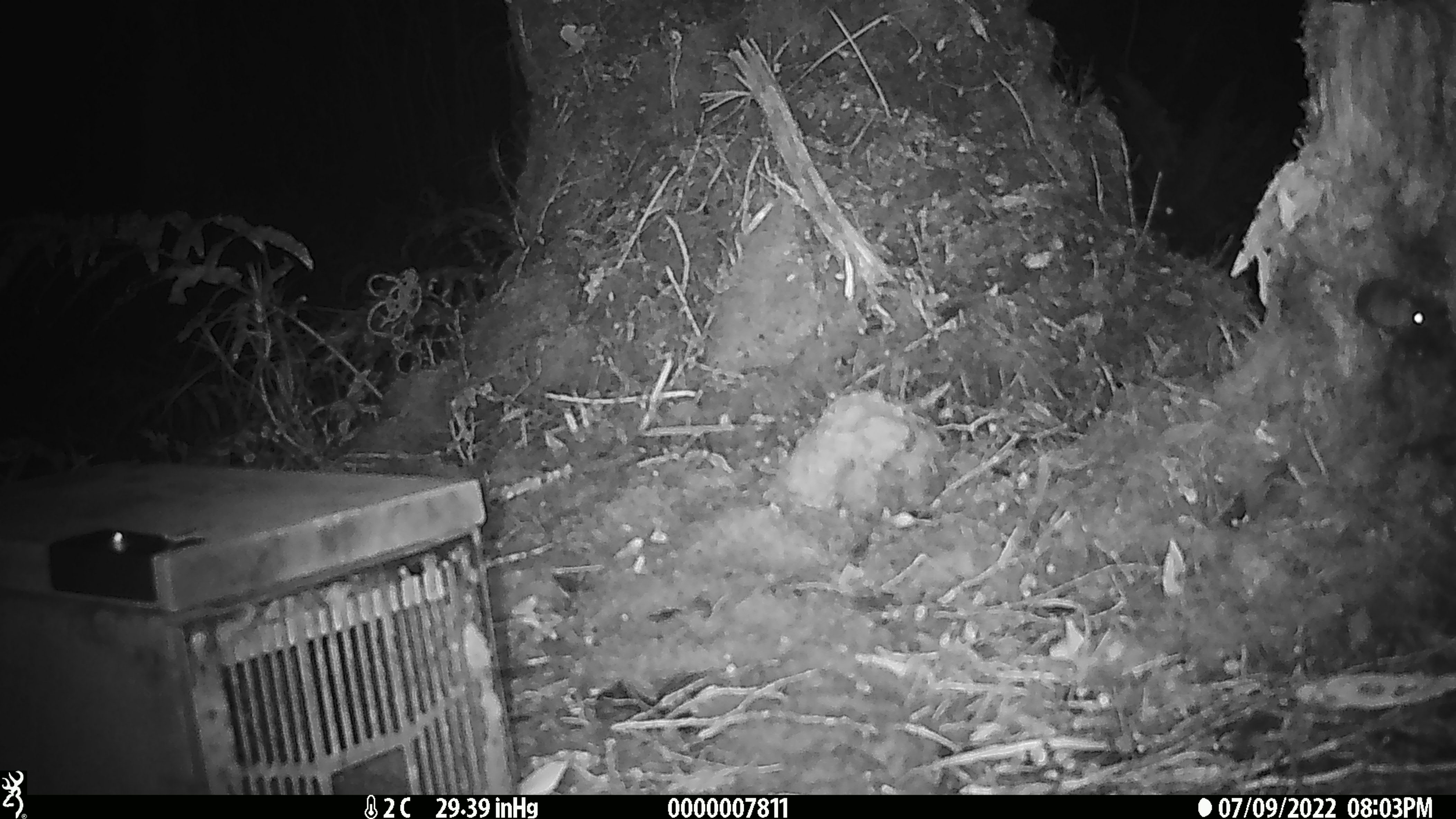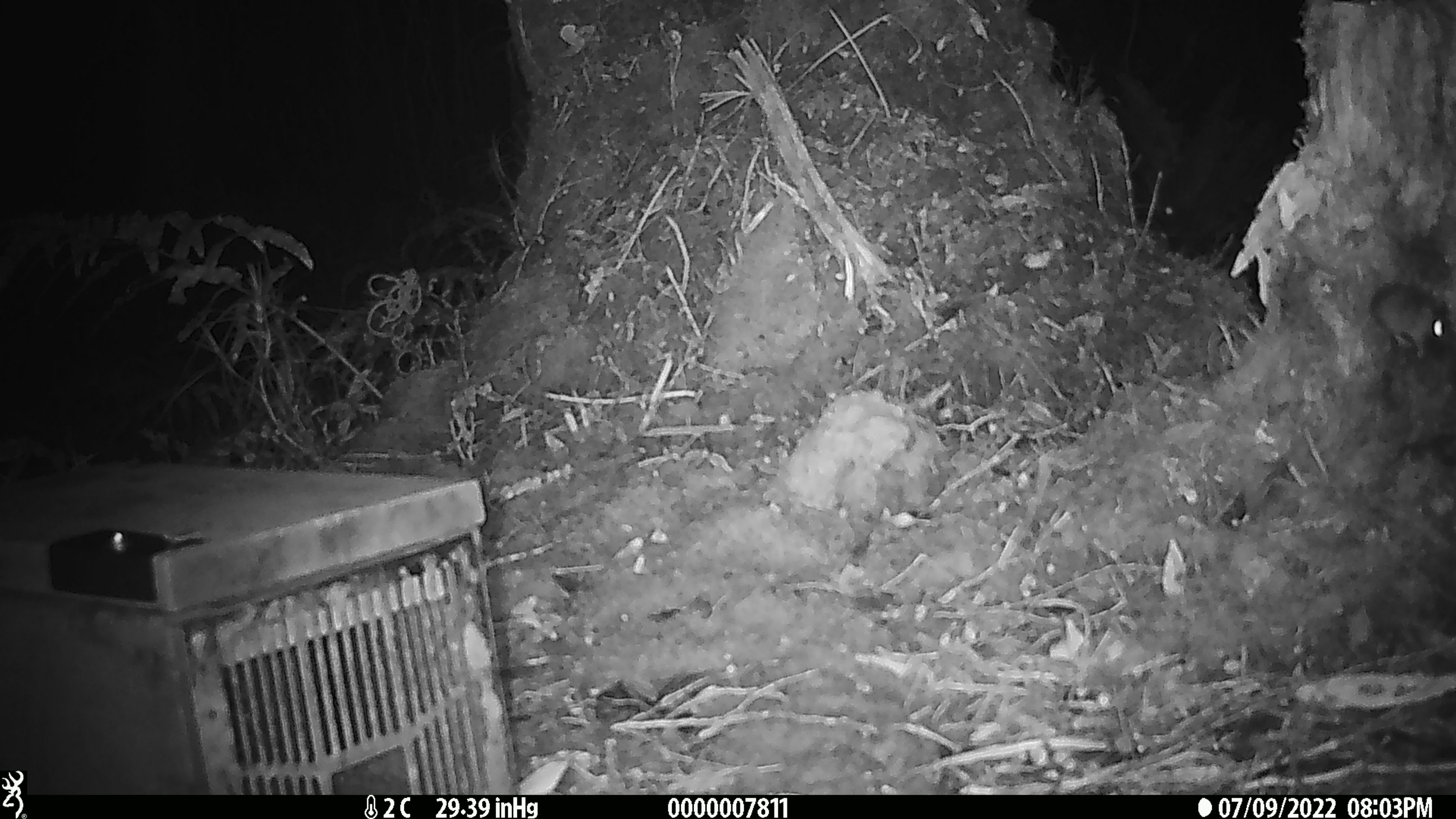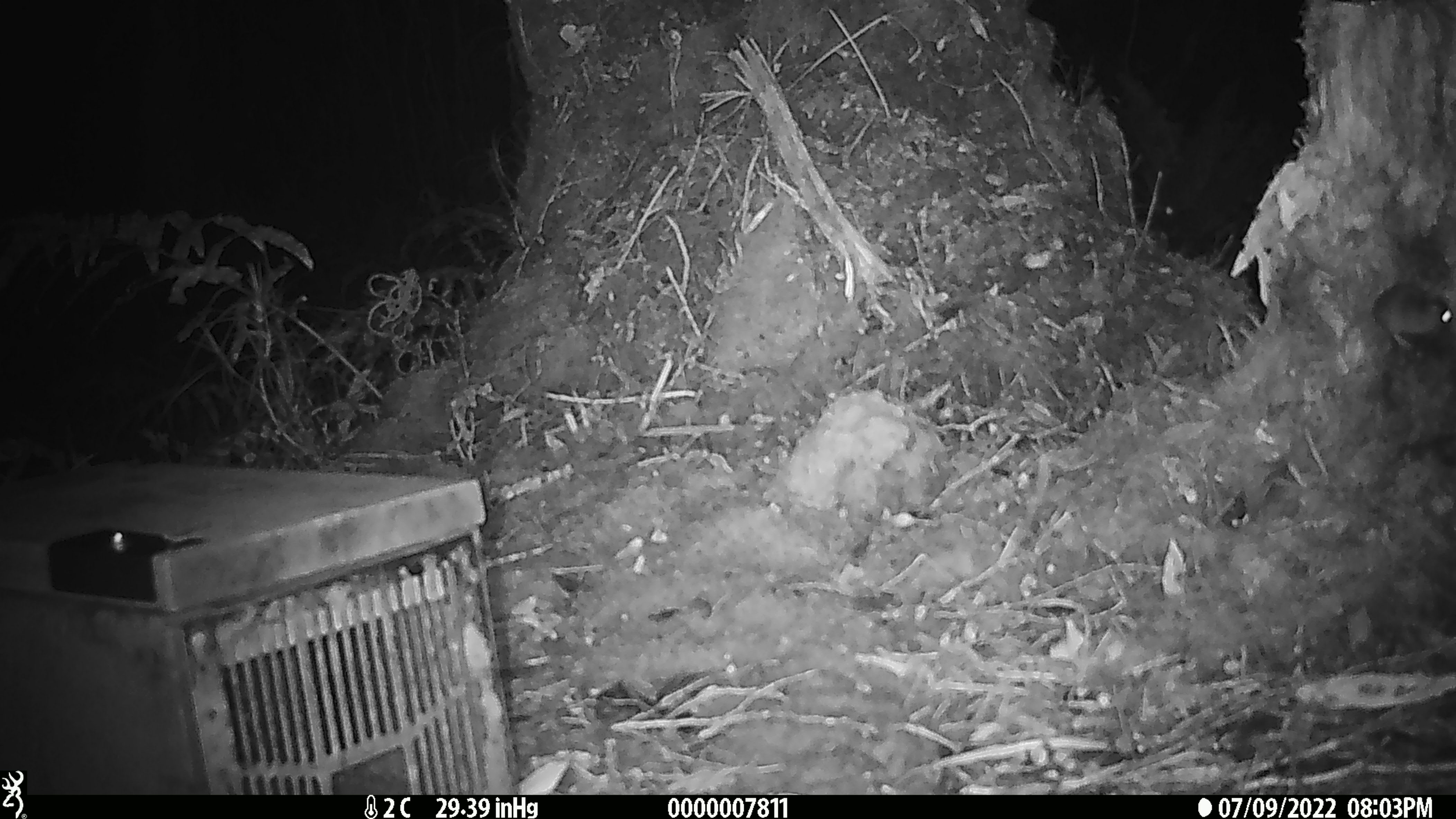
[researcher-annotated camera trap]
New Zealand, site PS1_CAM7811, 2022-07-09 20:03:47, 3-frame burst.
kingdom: Animalia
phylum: Chordata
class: Mammalia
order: Rodentia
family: Muridae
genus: Mus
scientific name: Mus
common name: mouse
Mouse (Mus).